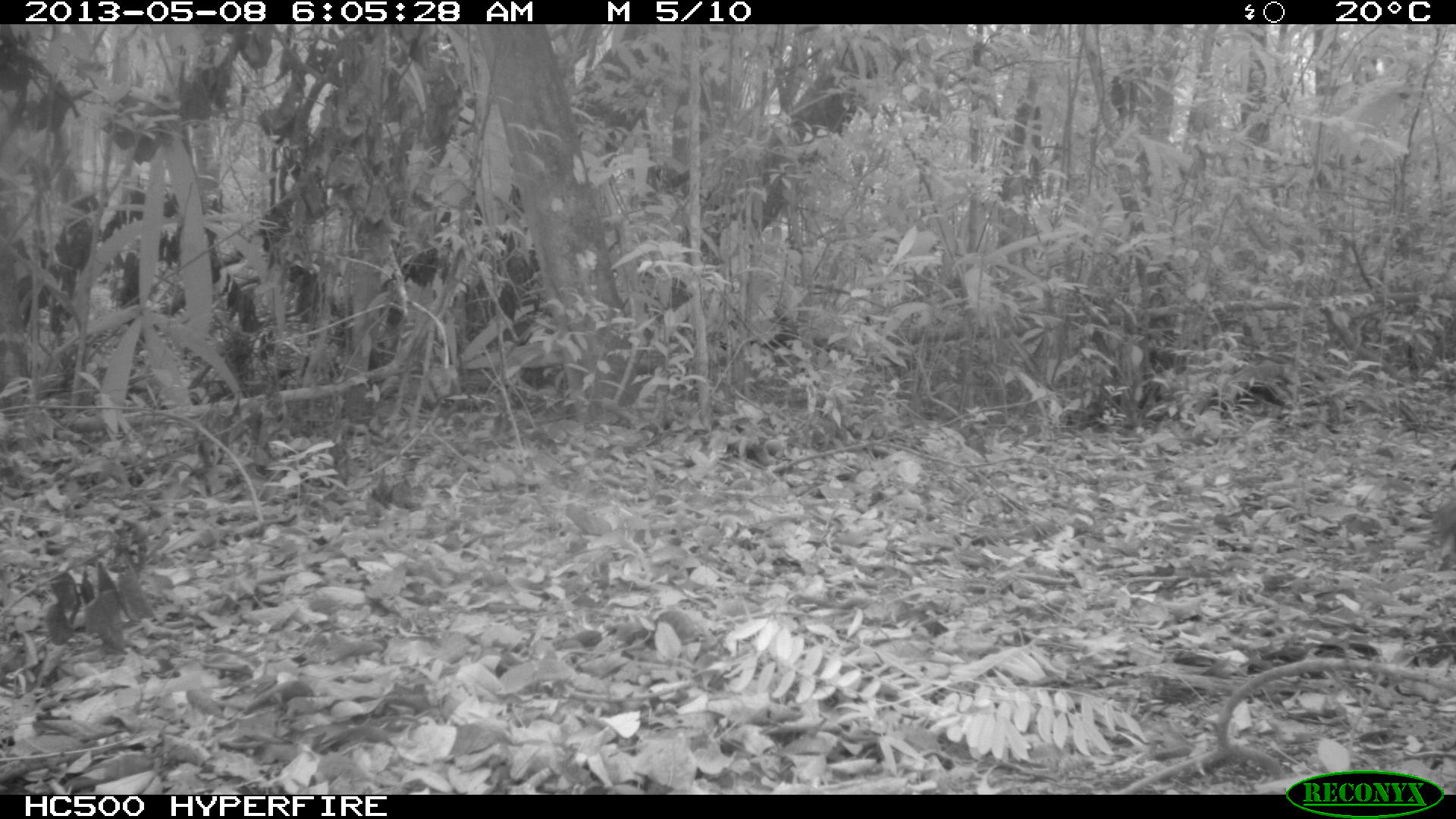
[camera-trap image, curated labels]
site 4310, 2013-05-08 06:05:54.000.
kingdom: Animalia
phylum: Chordata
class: Mammalia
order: Perissodactyla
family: Equidae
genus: Equus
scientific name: Equus ferus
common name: wild horse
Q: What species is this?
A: Equus ferus (wild horse).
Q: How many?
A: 2.